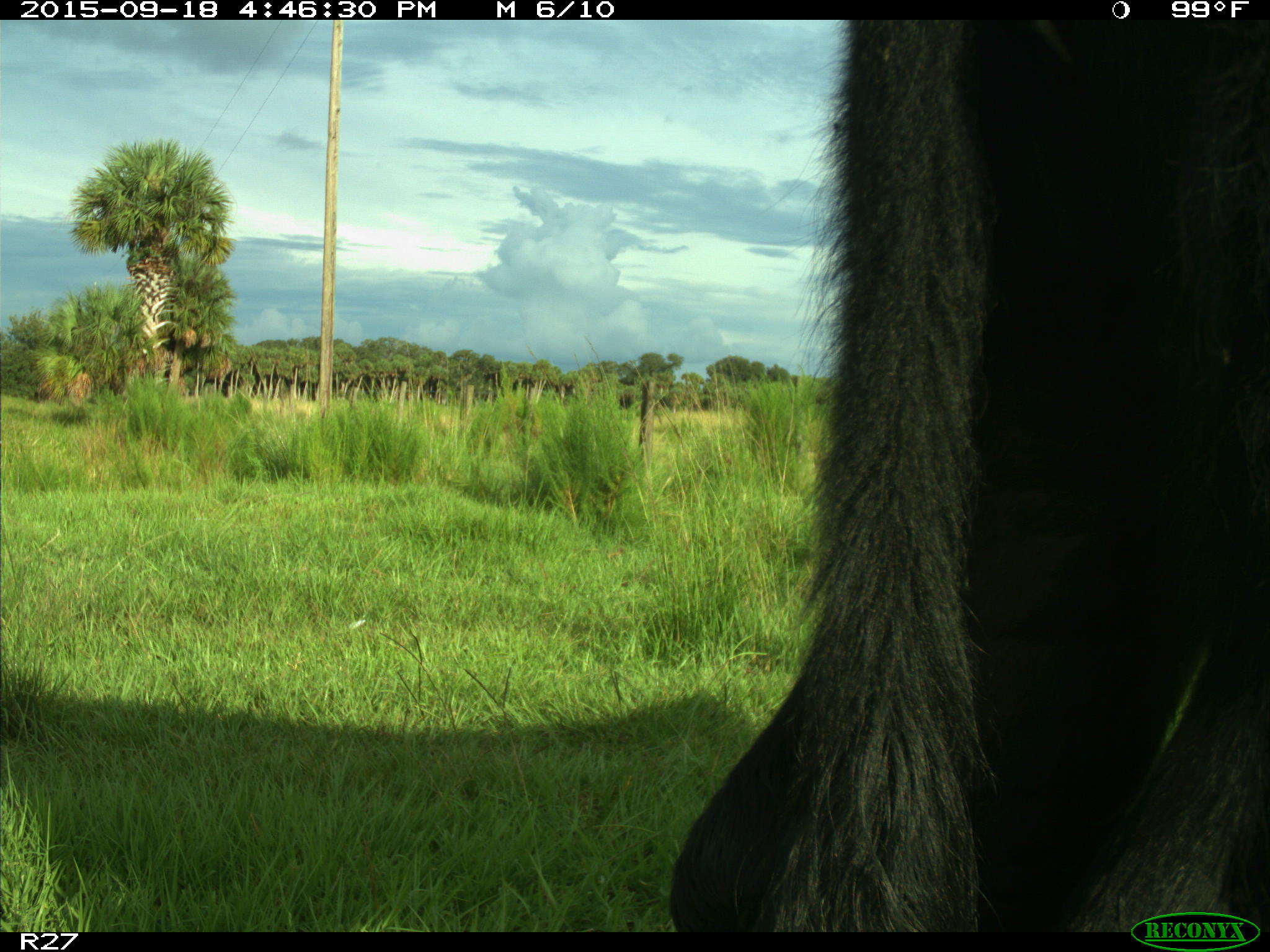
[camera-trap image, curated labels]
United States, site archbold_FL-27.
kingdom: Animalia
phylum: Chordata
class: Mammalia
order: Artiodactyla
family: Bovidae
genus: Bos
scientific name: Bos taurus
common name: domestic cow